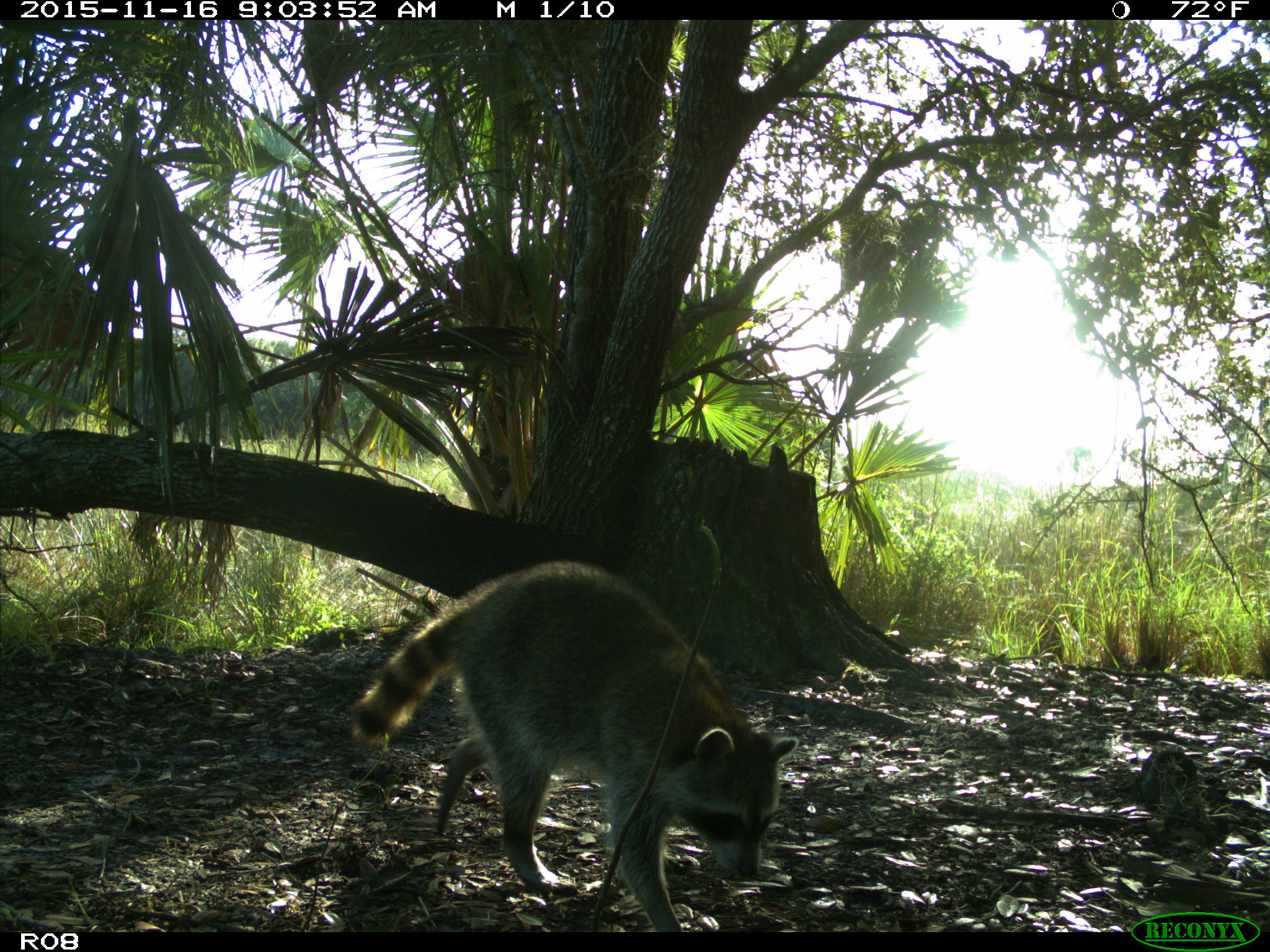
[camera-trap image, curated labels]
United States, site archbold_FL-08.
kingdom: Animalia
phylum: Chordata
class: Mammalia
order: Carnivora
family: Procyonidae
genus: Procyon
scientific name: Procyon lotor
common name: common raccoon